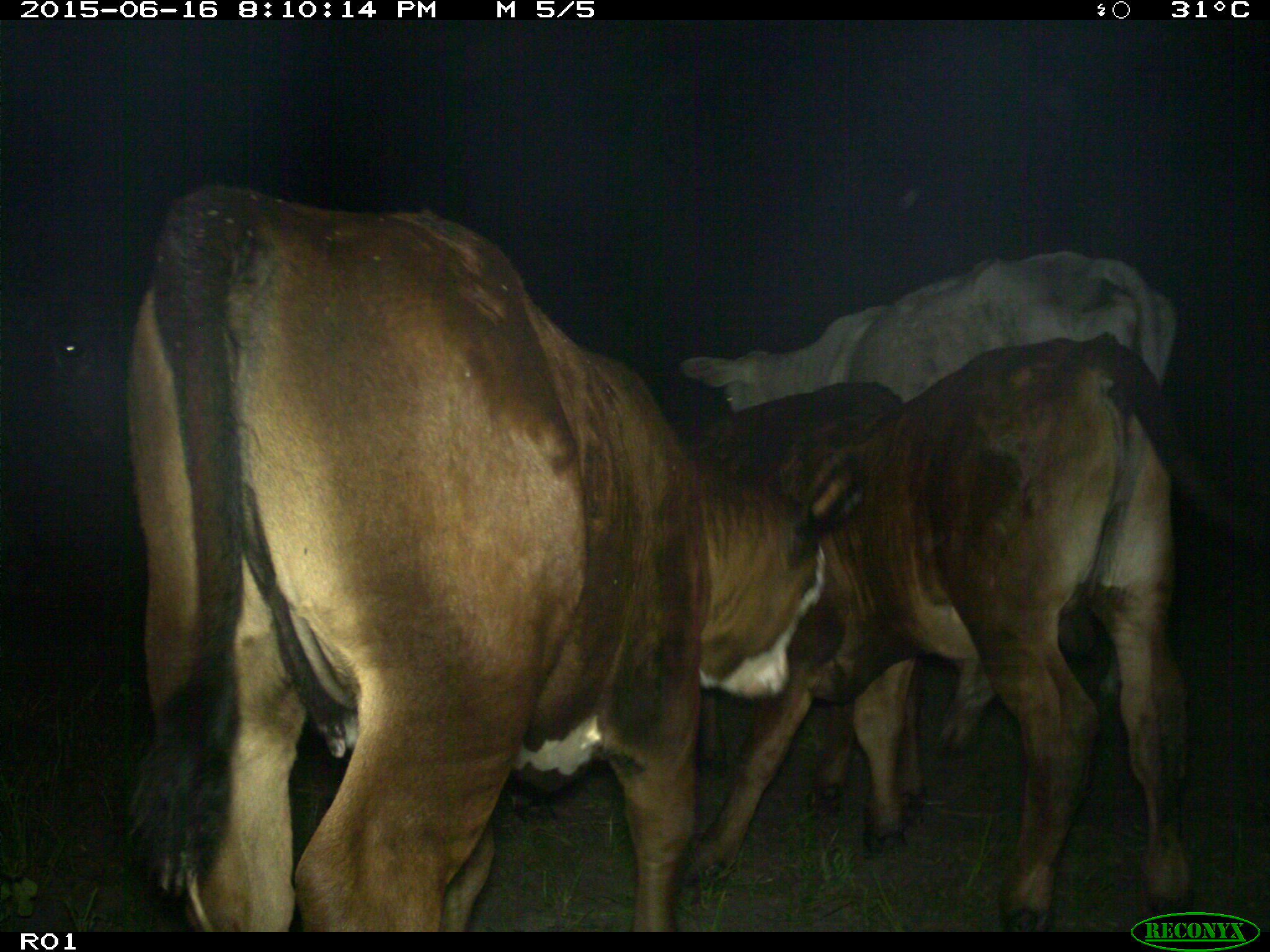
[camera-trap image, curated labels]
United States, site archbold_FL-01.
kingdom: Animalia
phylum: Chordata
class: Mammalia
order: Artiodactyla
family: Bovidae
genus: Bos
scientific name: Bos taurus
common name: domestic cow